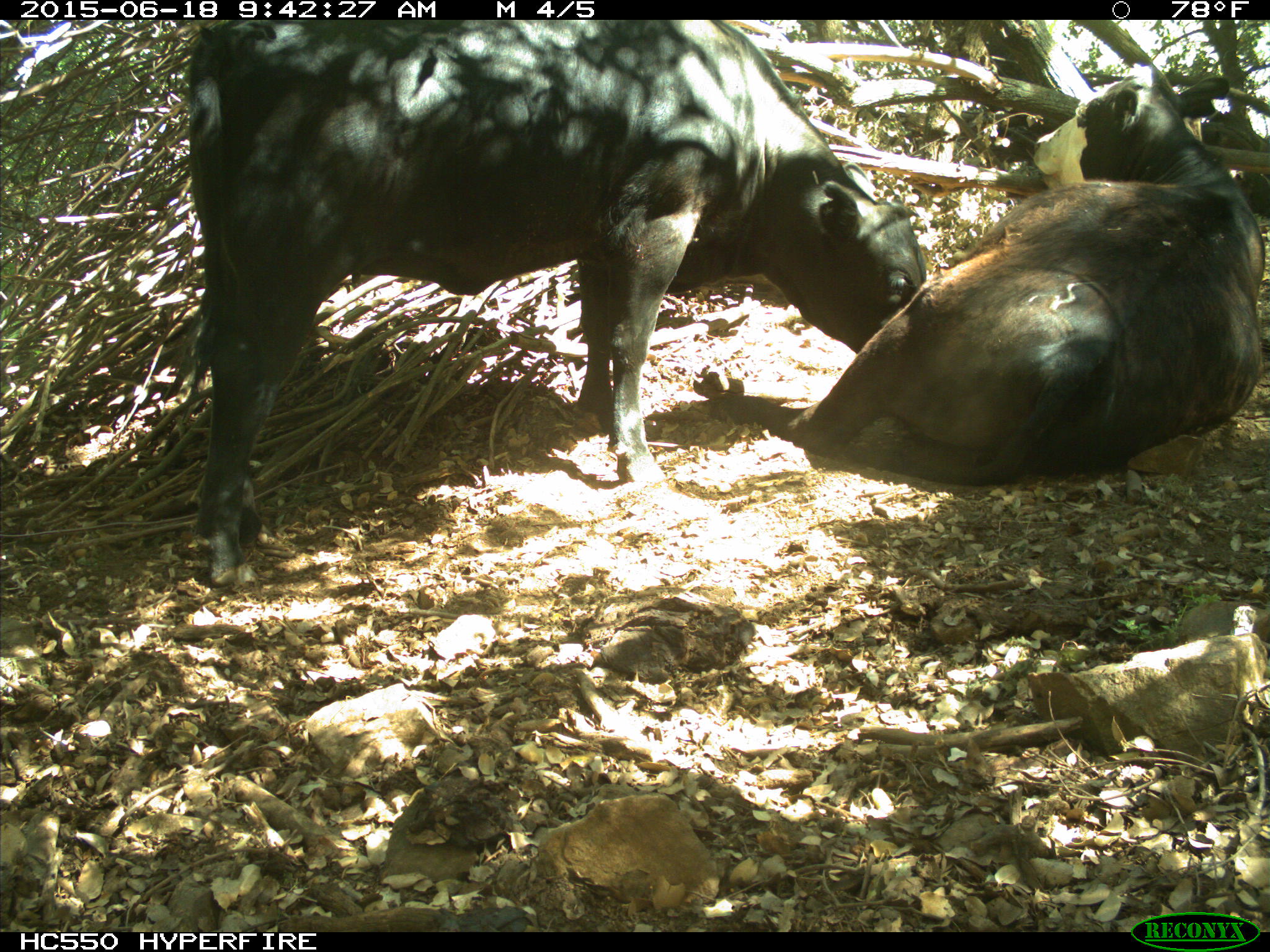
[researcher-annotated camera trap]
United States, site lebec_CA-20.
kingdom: Animalia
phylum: Chordata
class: Mammalia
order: Artiodactyla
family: Bovidae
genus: Bos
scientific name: Bos taurus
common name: domestic cow